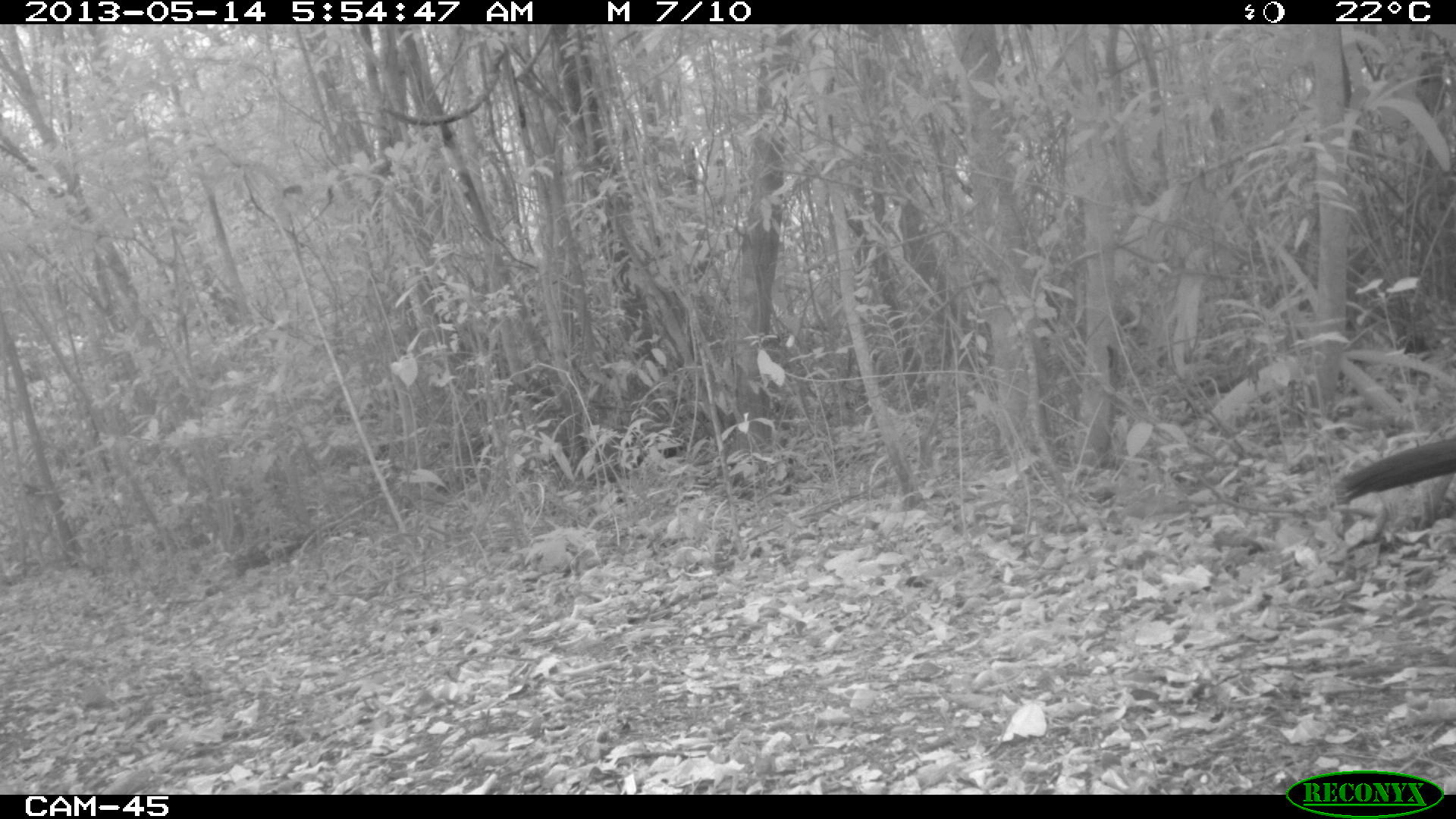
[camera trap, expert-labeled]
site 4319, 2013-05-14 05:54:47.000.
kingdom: Animalia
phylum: Chordata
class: Aves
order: Galliformes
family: Cracidae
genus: Crax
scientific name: Crax rubra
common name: great curassow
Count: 1.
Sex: female.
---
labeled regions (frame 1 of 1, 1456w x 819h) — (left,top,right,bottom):
crax rubra: (1330,434,1455,508)